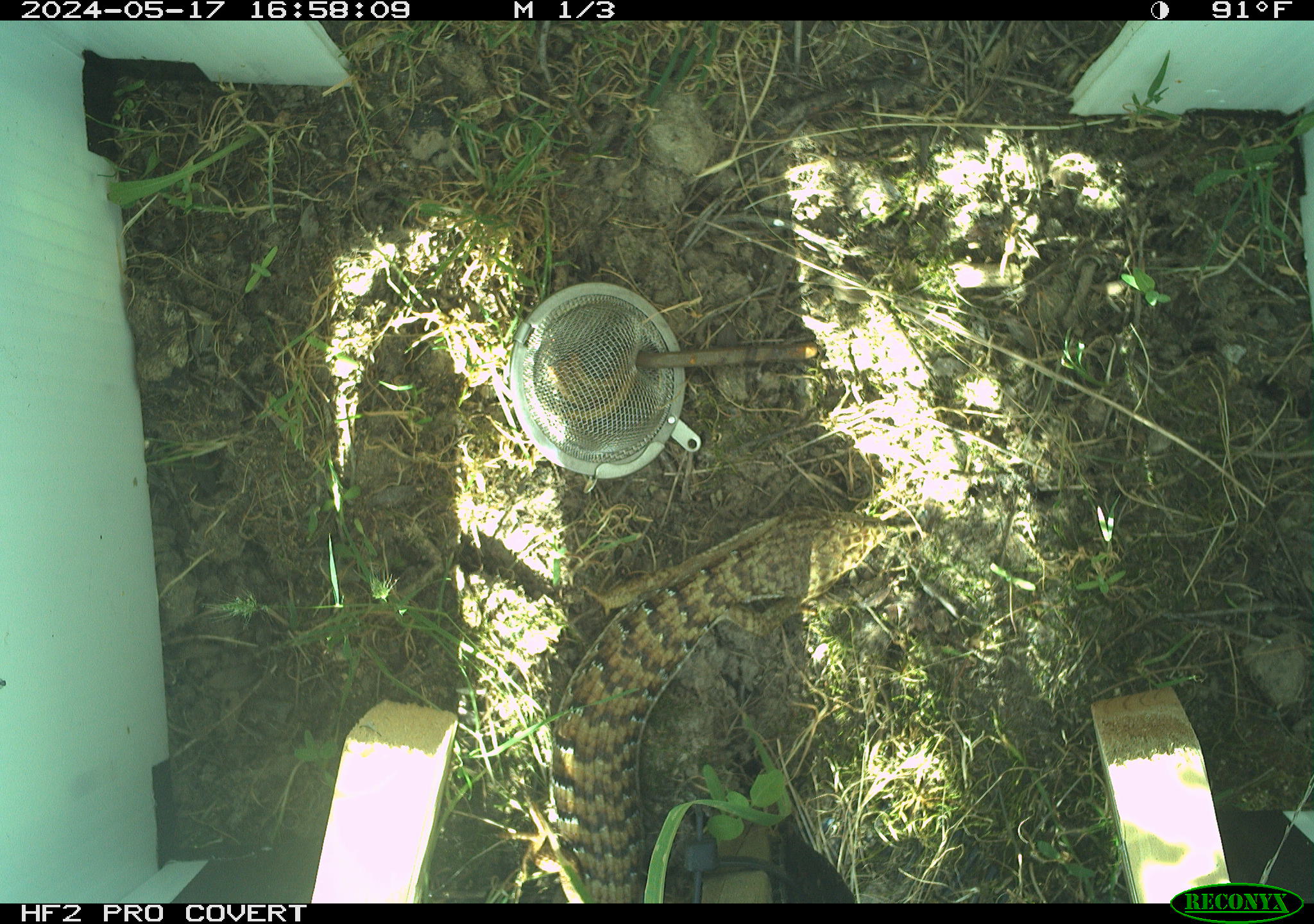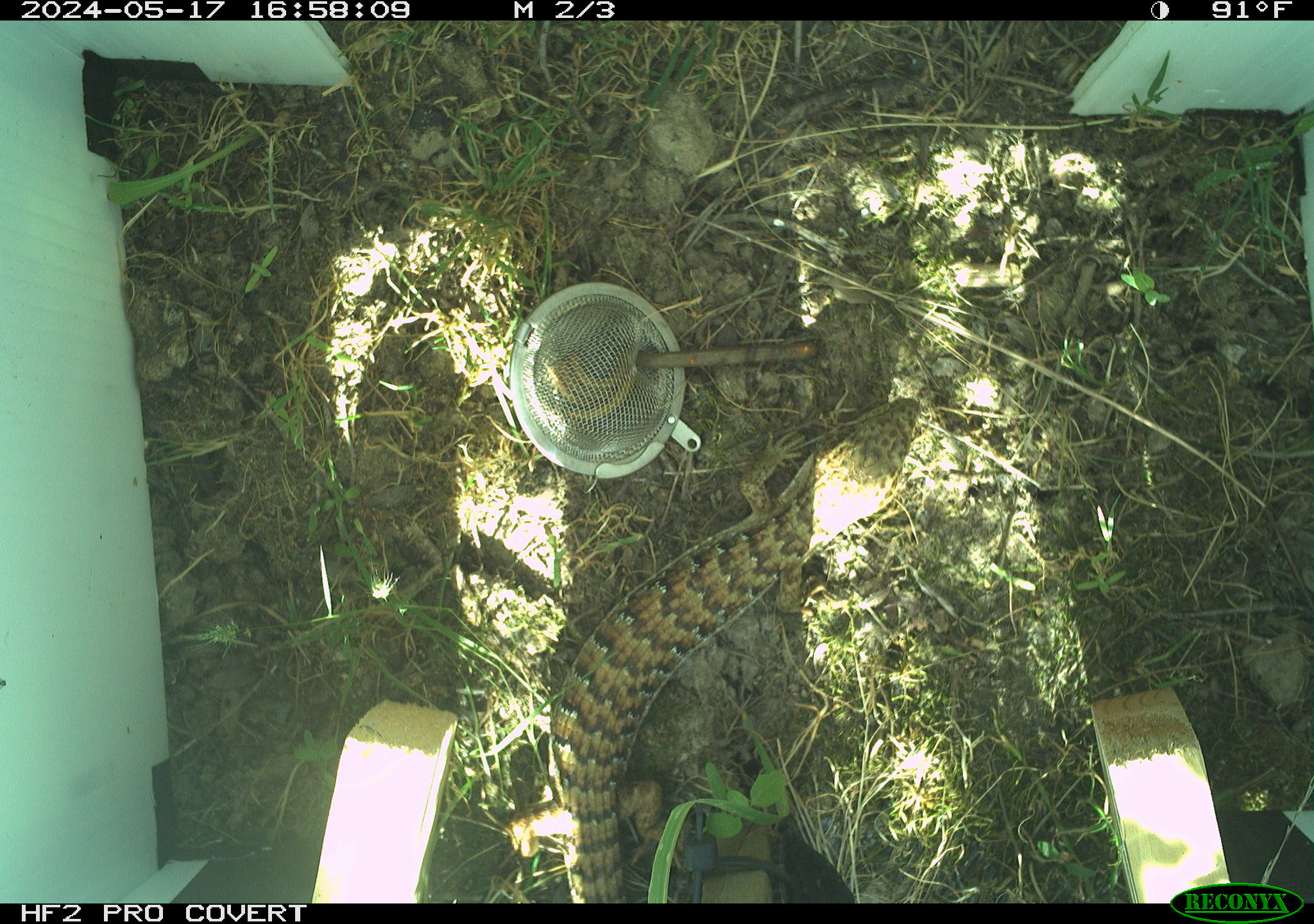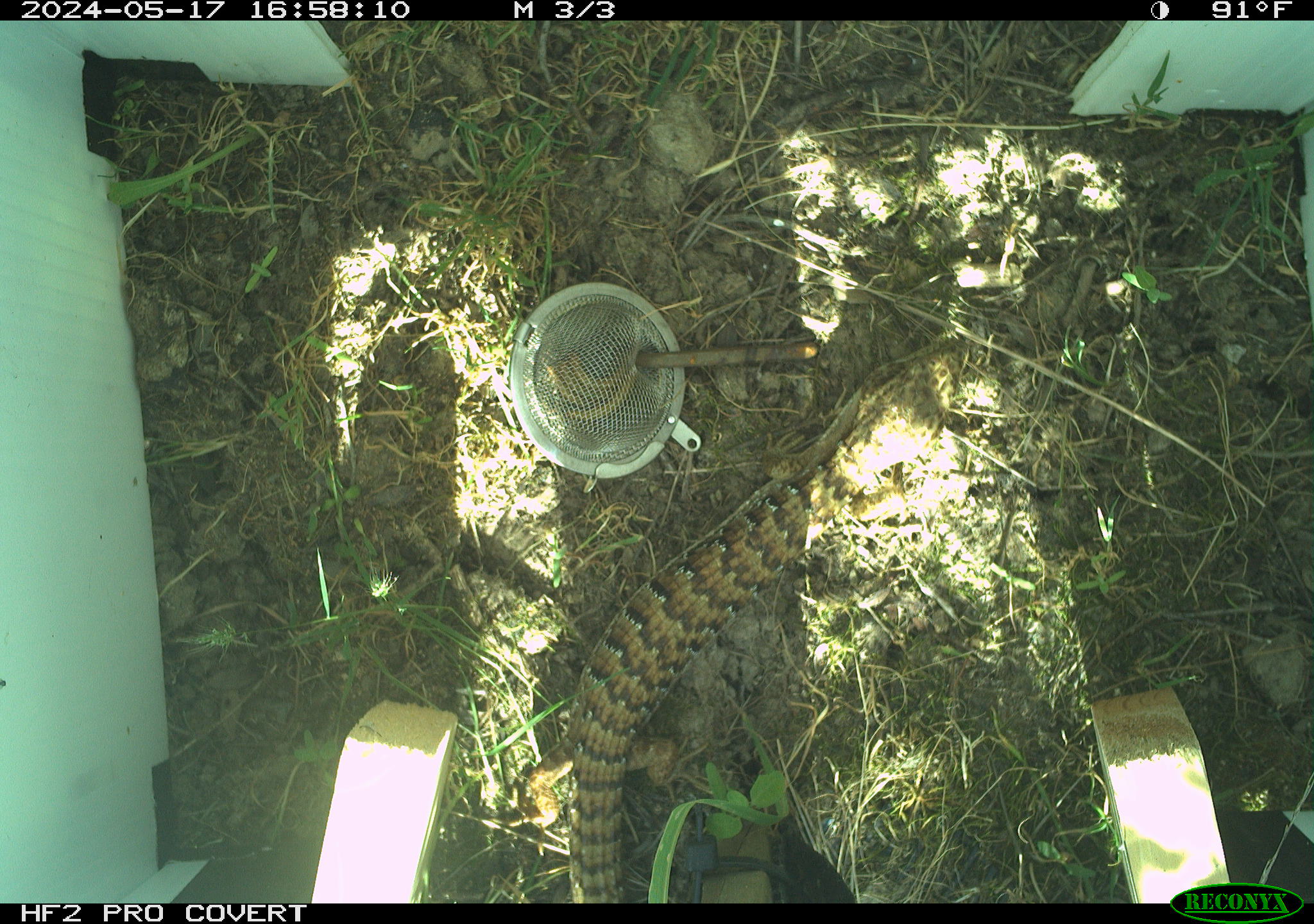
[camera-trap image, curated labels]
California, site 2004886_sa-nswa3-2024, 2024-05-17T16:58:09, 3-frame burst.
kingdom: Animalia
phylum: Chordata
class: Reptilia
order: Squamata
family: Anguidae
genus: Elgaria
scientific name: Elgaria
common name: alligator lizards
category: elgaria species